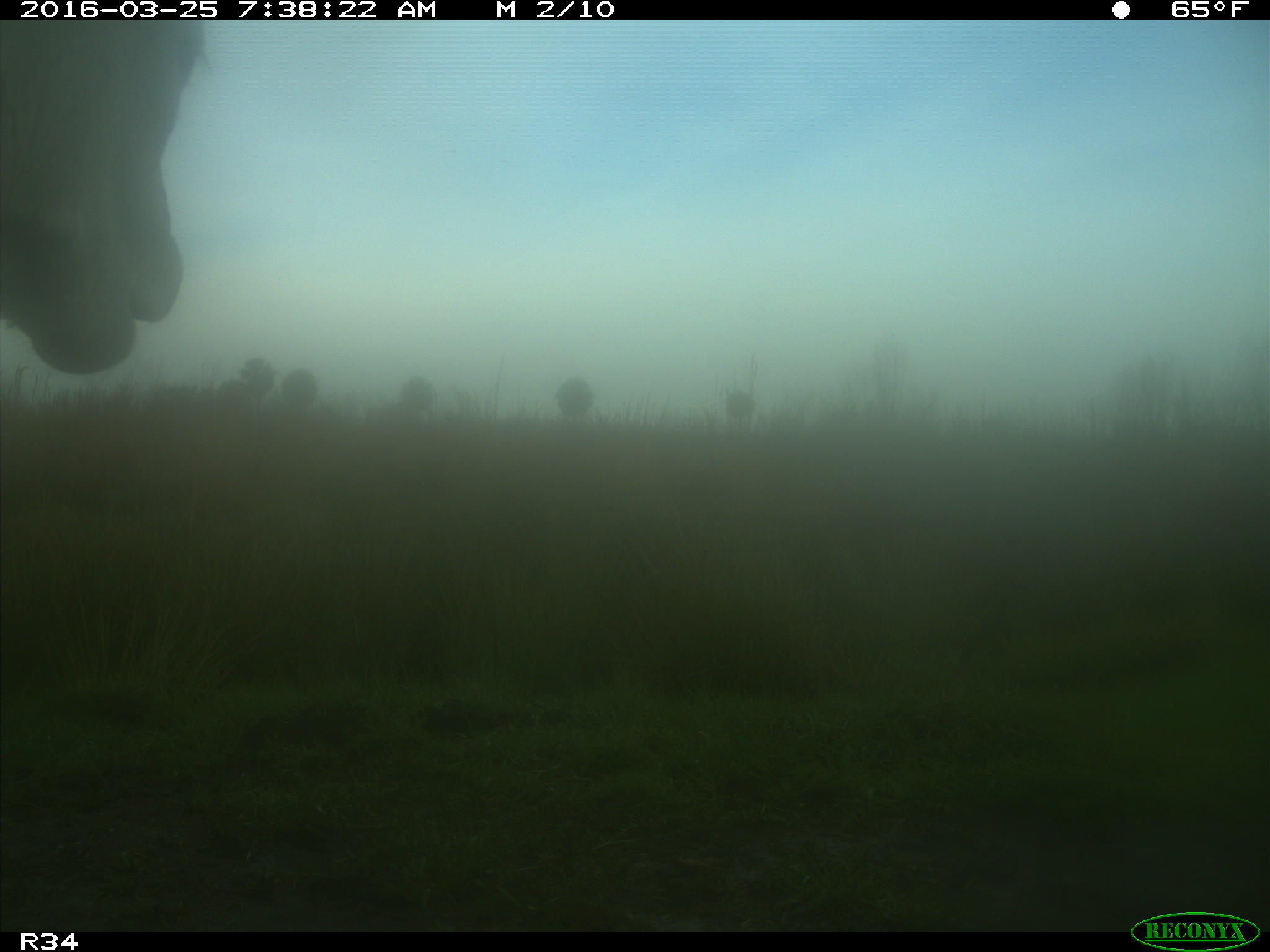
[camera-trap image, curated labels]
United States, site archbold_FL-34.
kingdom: Animalia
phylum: Chordata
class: Mammalia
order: Artiodactyla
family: Bovidae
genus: Bos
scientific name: Bos taurus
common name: domestic cow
Bos taurus (domestic cow).